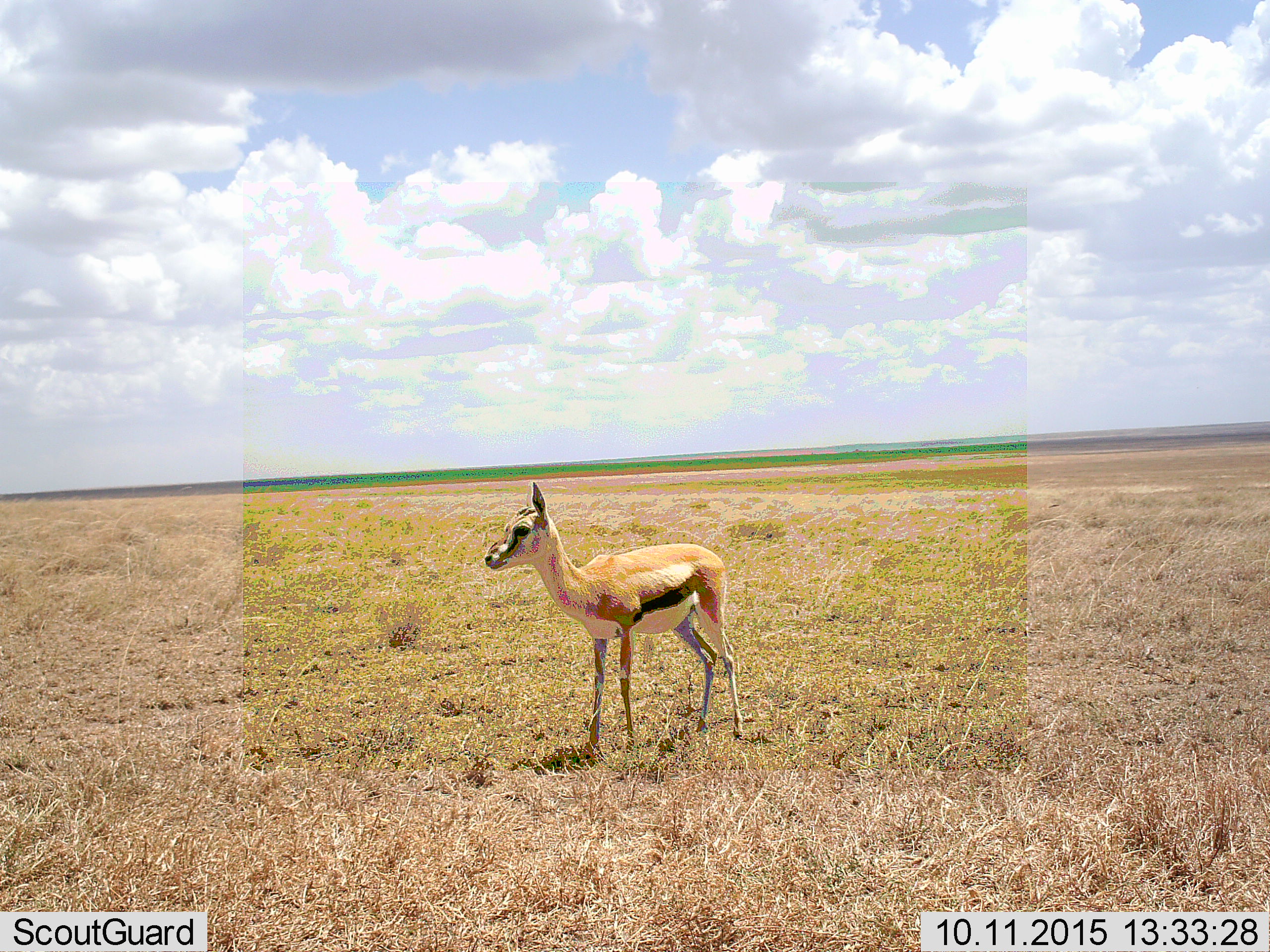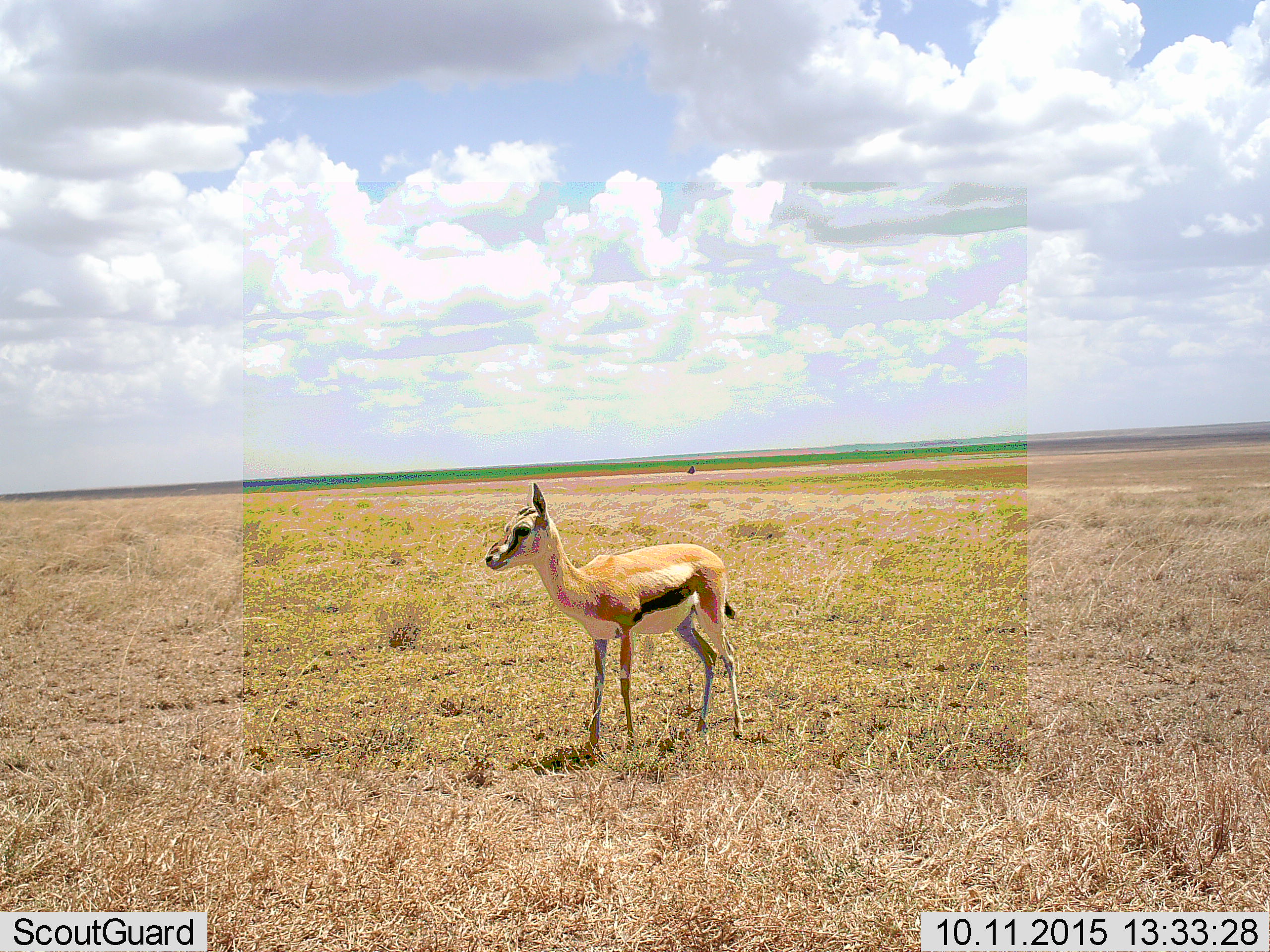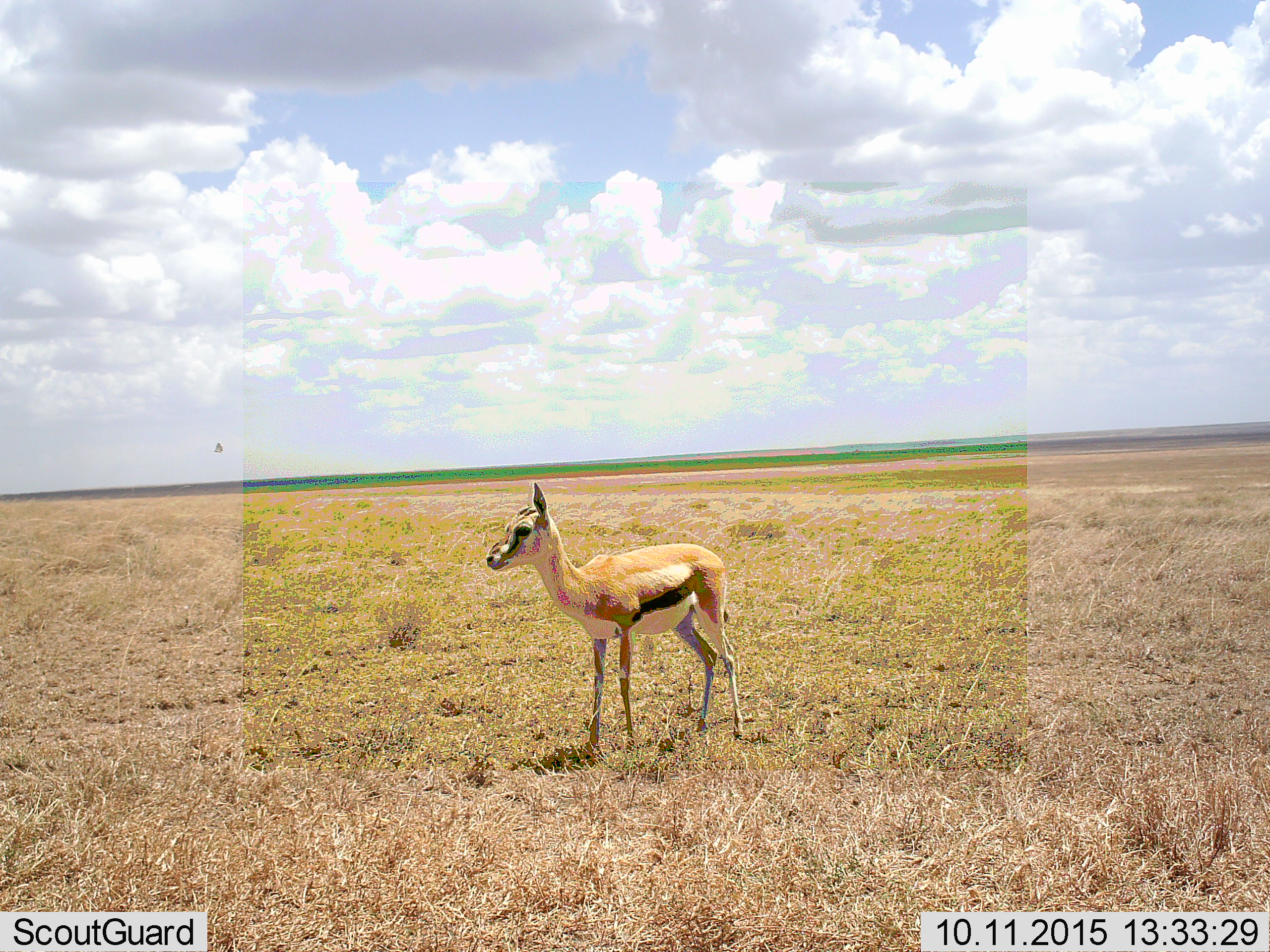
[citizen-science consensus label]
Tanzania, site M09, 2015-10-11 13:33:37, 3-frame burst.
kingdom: Animalia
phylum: Chordata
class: Mammalia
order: Artiodactyla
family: Bovidae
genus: Eudorcas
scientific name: Eudorcas thomsonii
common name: thomson's gazelle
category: gazellethomsons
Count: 1.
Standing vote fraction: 100%.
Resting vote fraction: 0%.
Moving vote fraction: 0%.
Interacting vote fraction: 0%.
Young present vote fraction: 33%.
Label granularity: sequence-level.